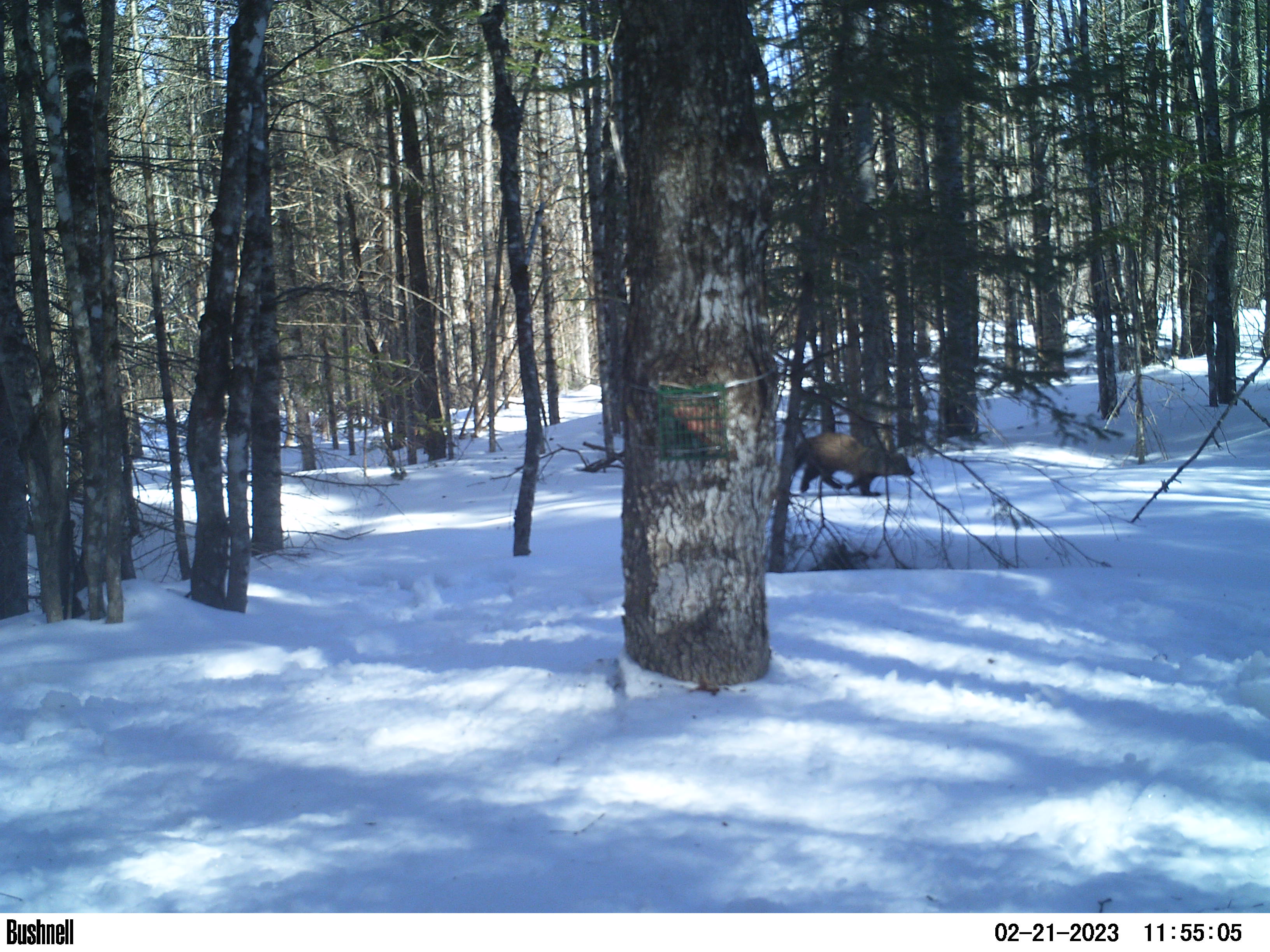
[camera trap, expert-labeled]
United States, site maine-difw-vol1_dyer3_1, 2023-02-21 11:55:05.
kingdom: Animalia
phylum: Chordata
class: Mammalia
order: Carnivora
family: Mustelidae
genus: Pekania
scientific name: Pekania pennanti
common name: fisher